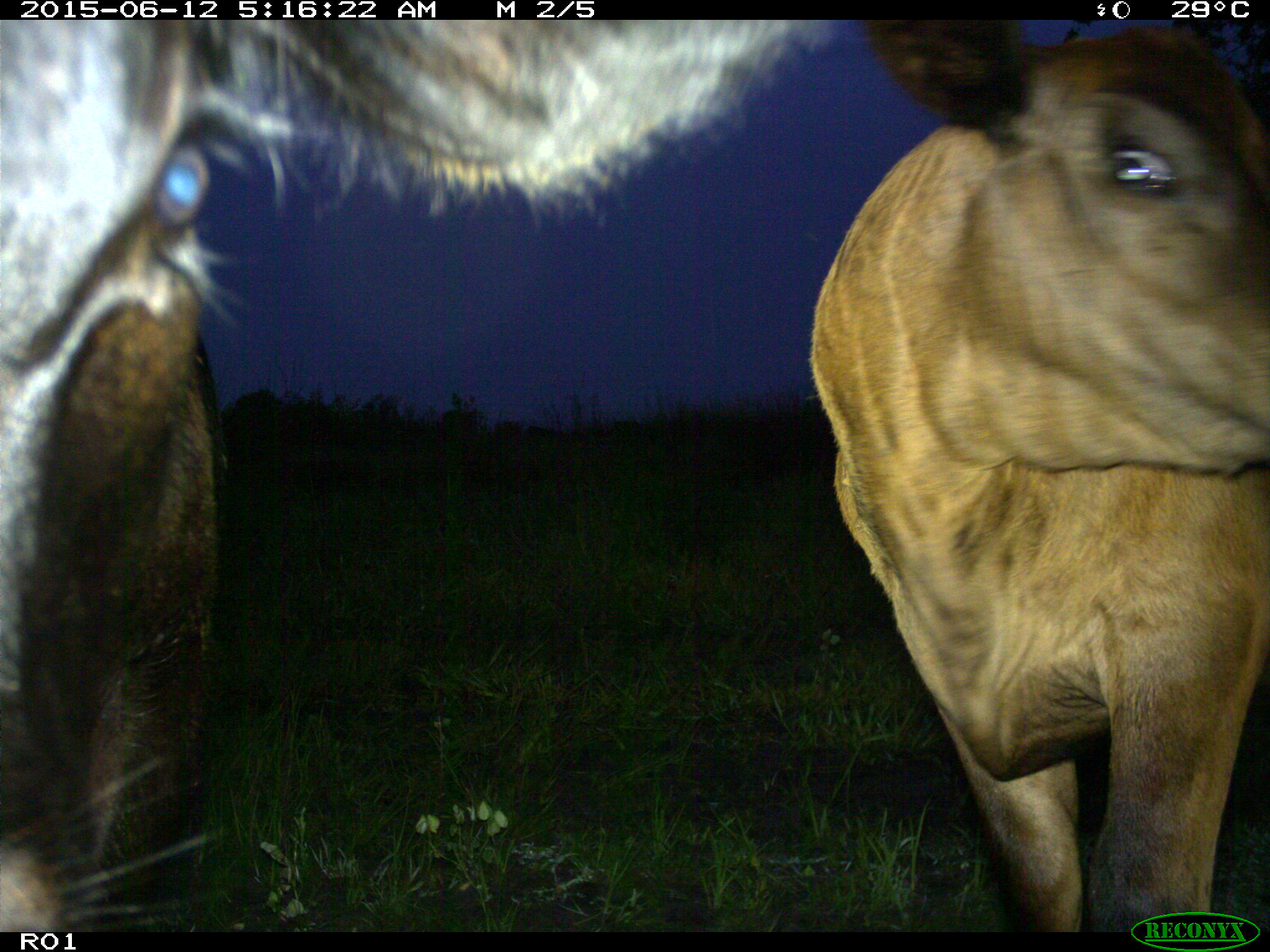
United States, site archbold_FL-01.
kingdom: Animalia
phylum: Chordata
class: Mammalia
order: Artiodactyla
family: Bovidae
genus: Bos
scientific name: Bos taurus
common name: domestic cow